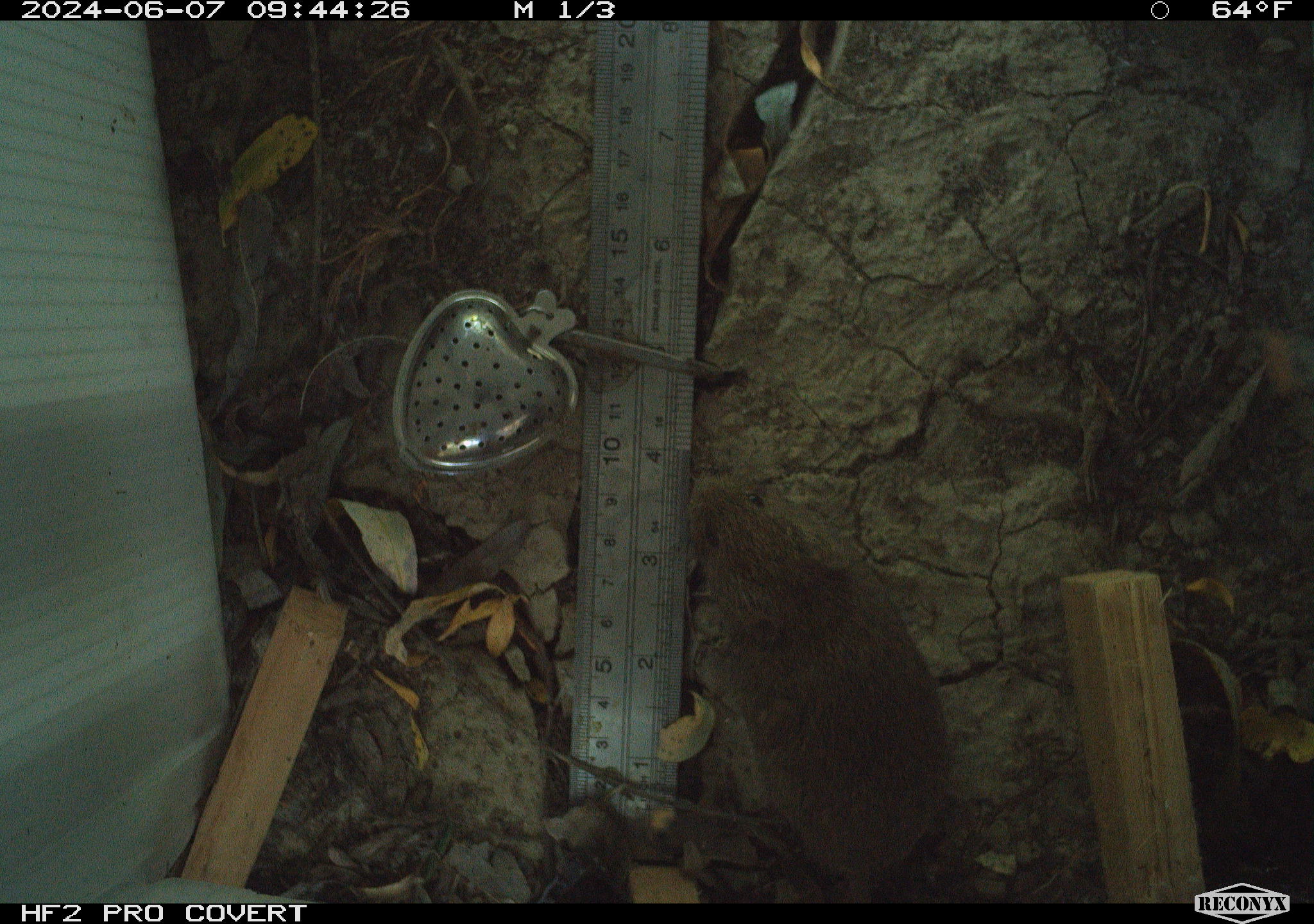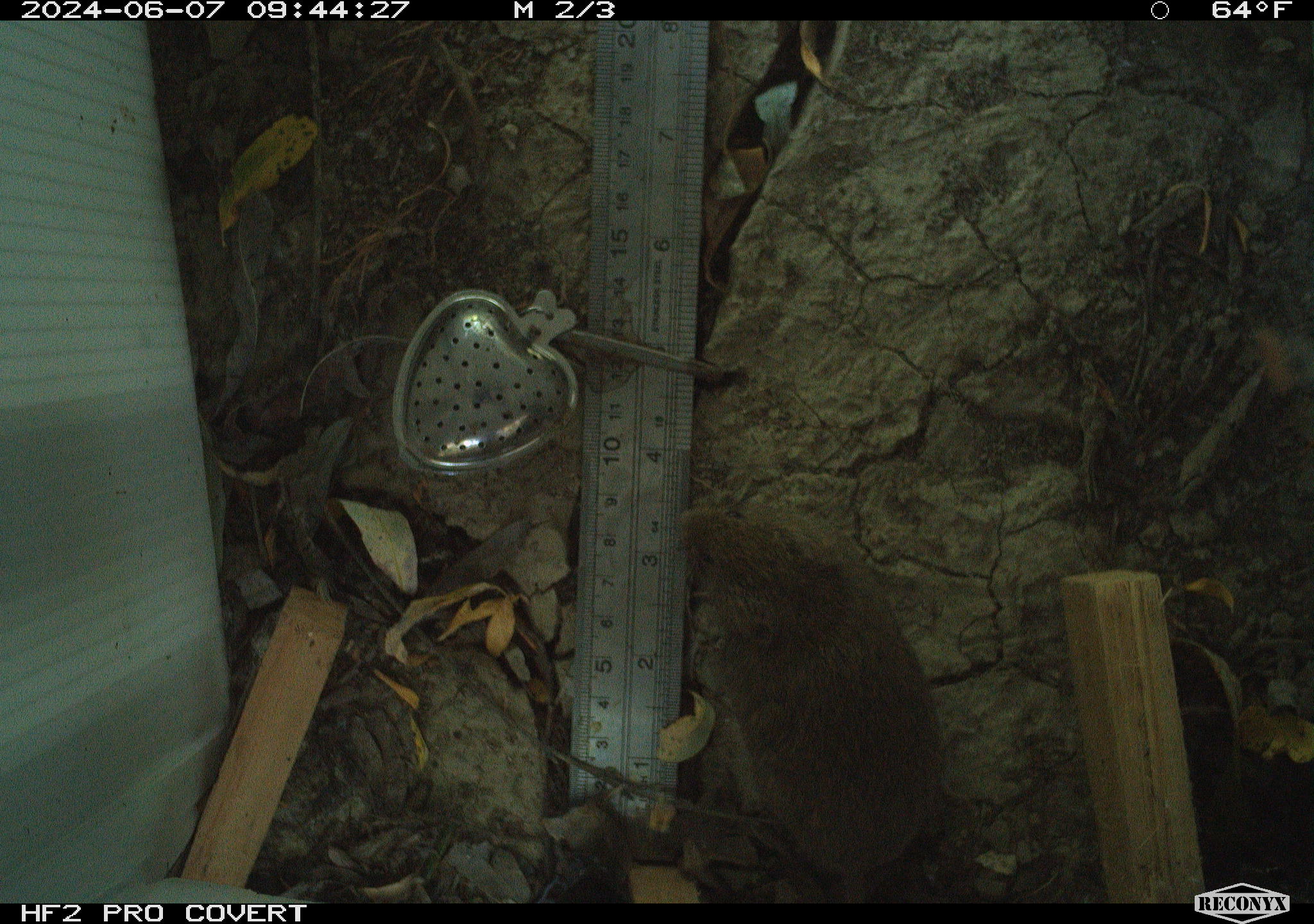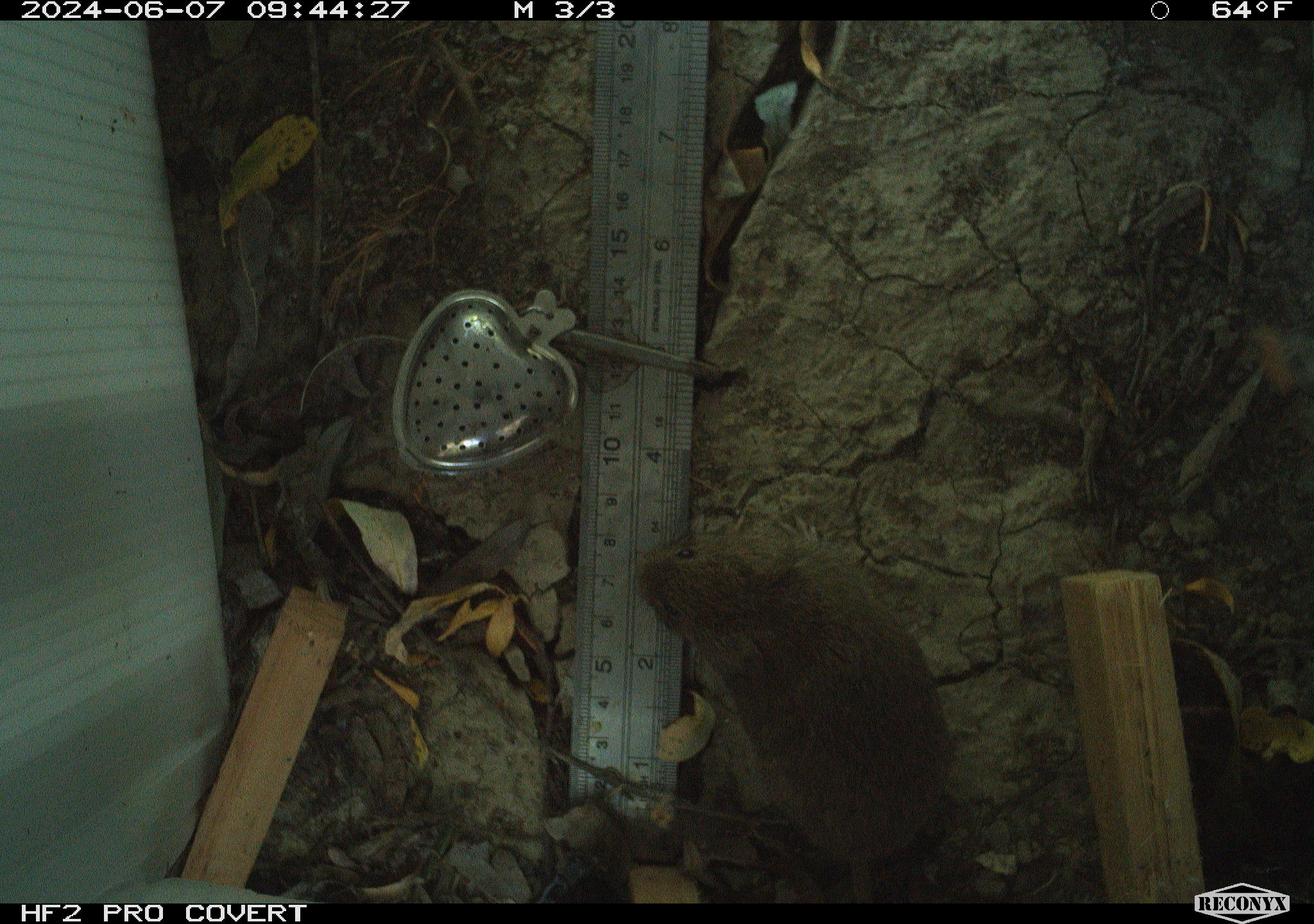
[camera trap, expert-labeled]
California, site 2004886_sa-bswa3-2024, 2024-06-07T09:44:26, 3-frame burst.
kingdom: Animalia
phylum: Chordata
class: Mammalia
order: Rodentia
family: Cricetidae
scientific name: Arvicolinae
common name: voles, lemmings, and muskrats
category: arvicolinae subfamily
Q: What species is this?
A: Arvicolinae subfamily (voles, lemmings, and muskrats) (Arvicolinae).